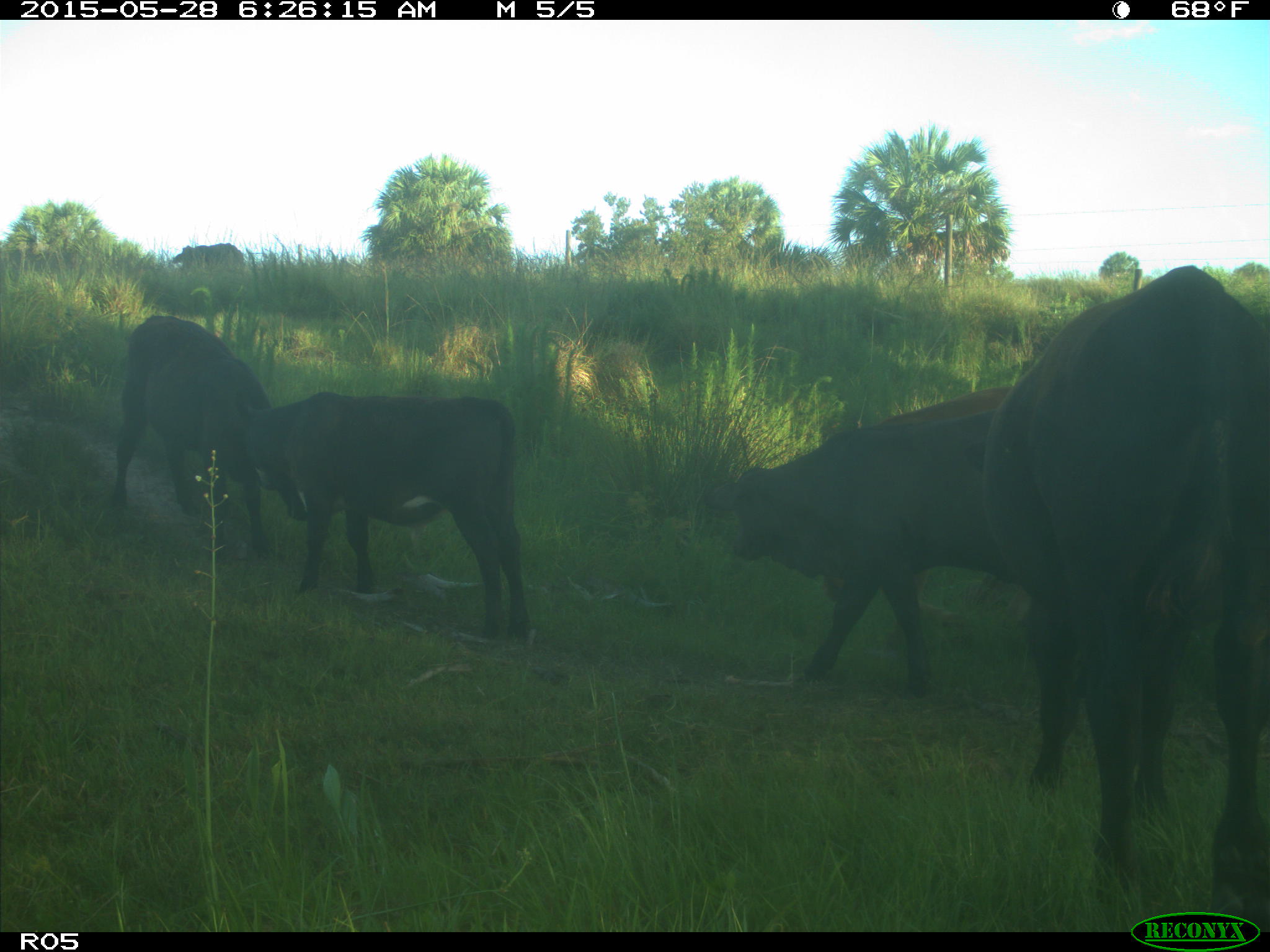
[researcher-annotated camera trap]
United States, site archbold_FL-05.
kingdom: Animalia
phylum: Chordata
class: Mammalia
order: Artiodactyla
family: Bovidae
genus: Bos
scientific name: Bos taurus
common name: domestic cow